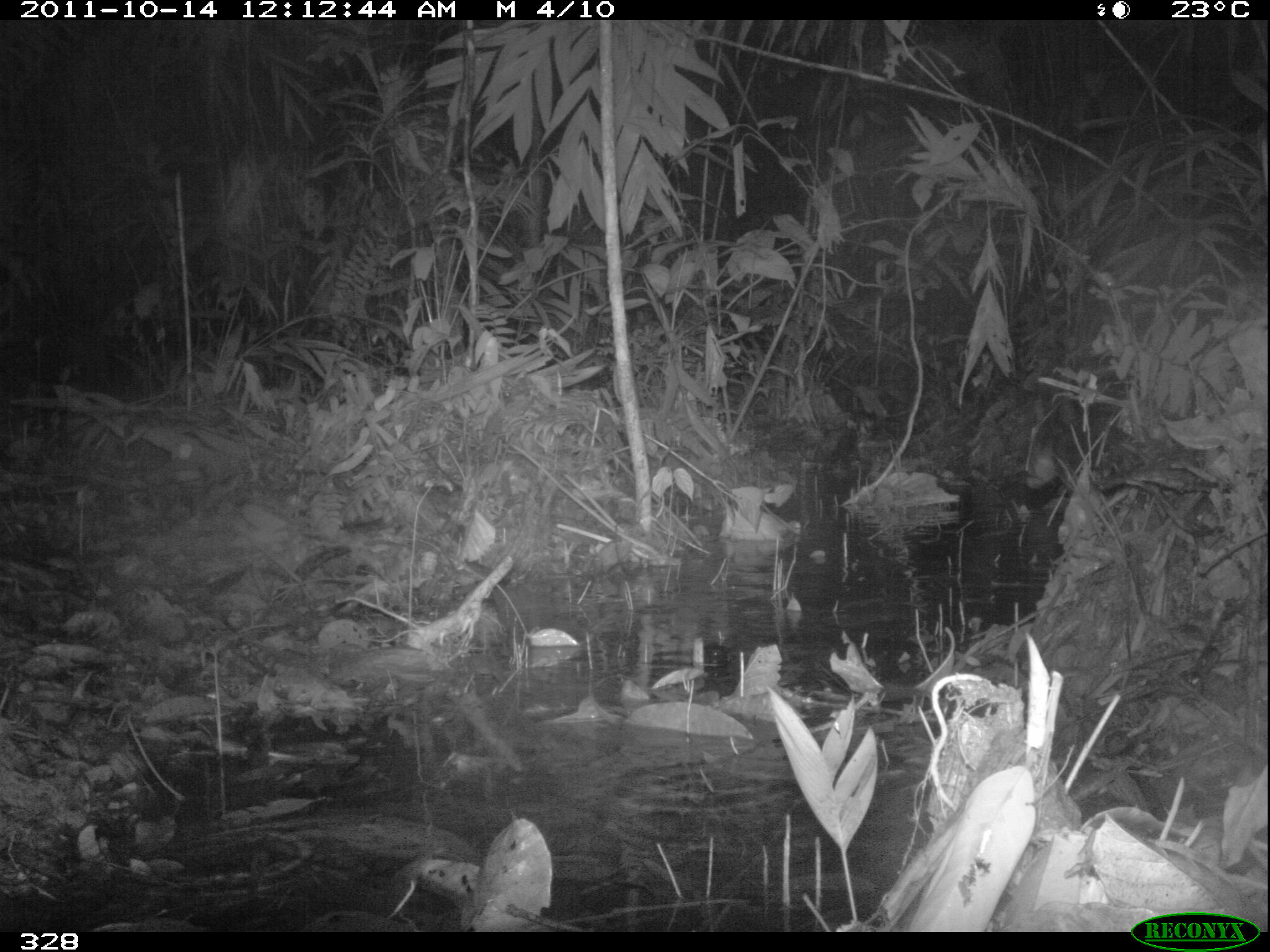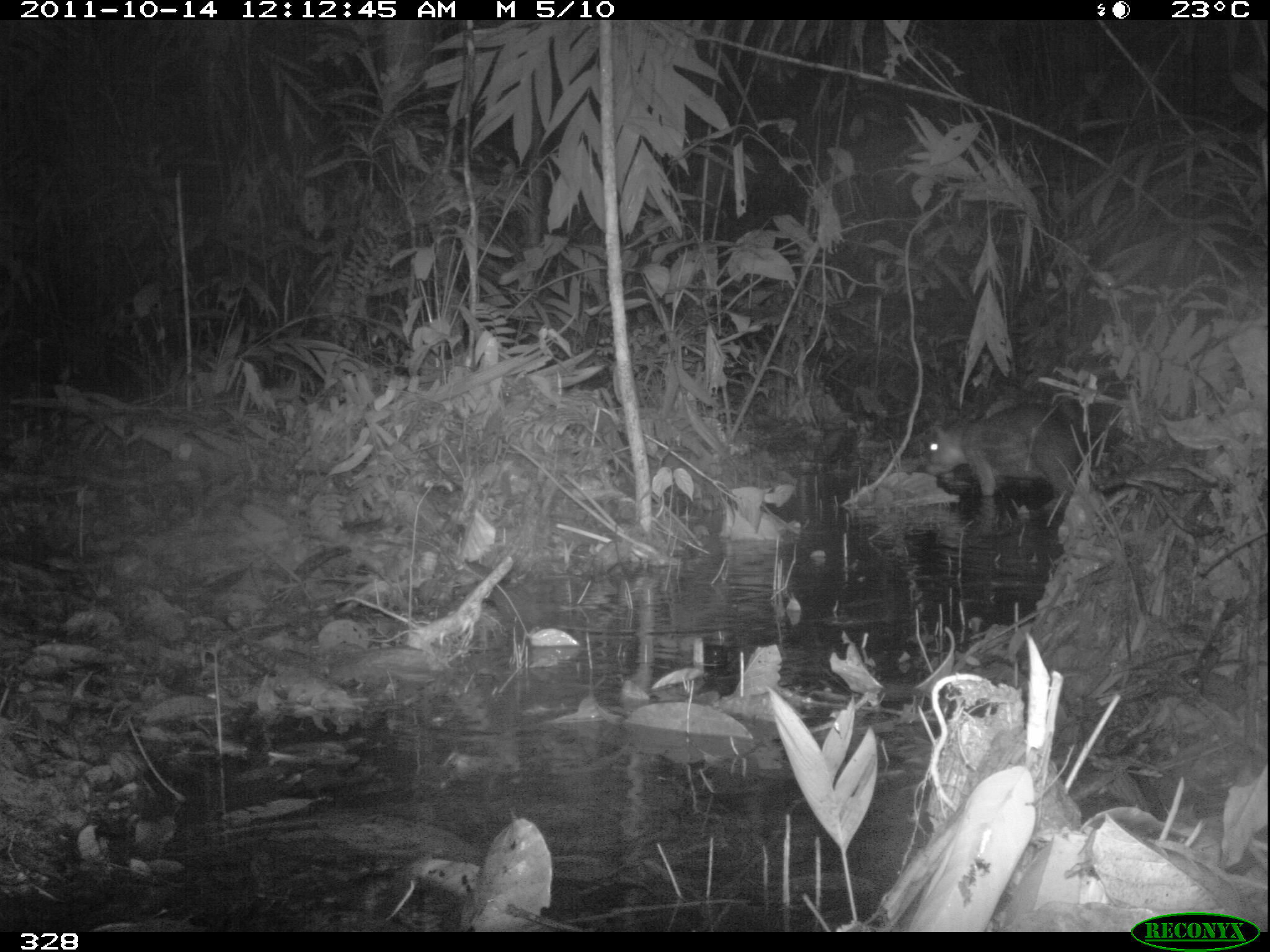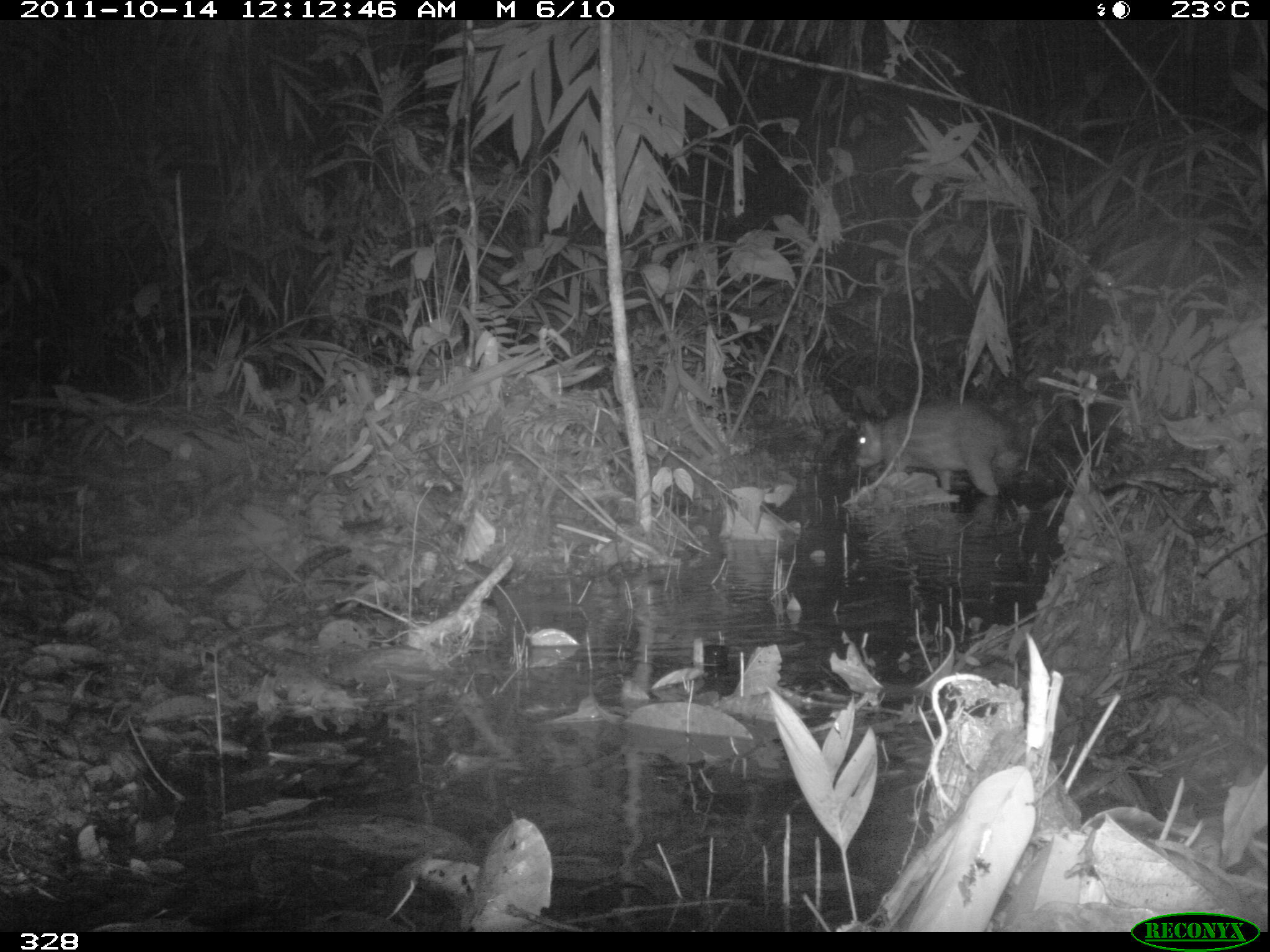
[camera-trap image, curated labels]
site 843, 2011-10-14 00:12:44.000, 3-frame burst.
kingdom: Animalia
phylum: Chordata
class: Mammalia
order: Rodentia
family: Cuniculidae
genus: Cuniculus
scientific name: Cuniculus paca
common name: spotted paca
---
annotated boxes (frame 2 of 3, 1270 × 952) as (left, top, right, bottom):
cuniculus paca: (923, 400, 1085, 494)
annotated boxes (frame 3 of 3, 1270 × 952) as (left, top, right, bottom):
cuniculus paca: (852, 397, 1016, 495)